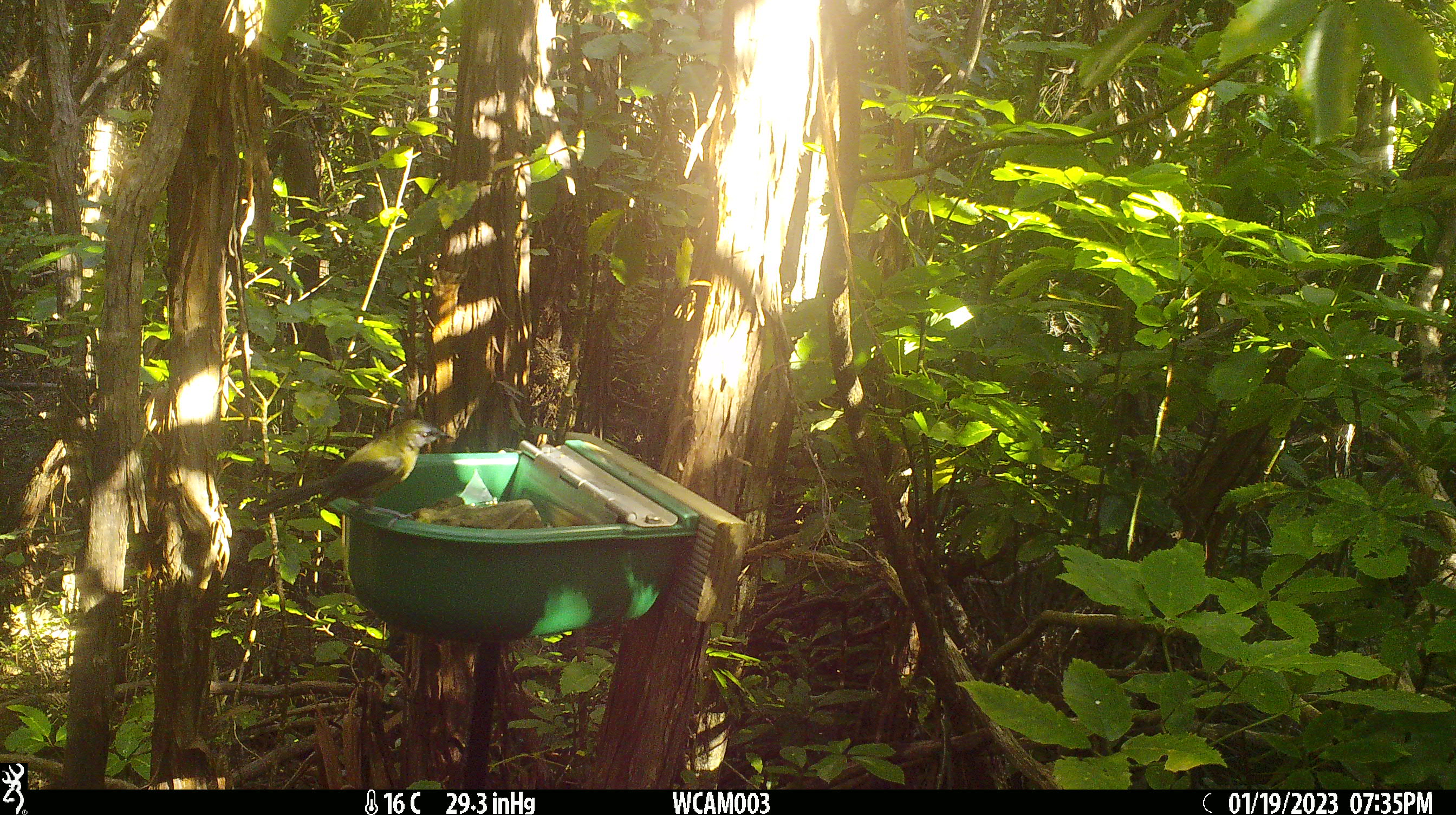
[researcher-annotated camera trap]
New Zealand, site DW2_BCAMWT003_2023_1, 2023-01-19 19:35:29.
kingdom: Animalia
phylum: Chordata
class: Aves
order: Passeriformes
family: Meliphagidae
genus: Anthornis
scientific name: Anthornis melanura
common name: new zealand bellbird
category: bellbird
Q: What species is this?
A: Bellbird (new zealand bellbird) (Anthornis melanura).